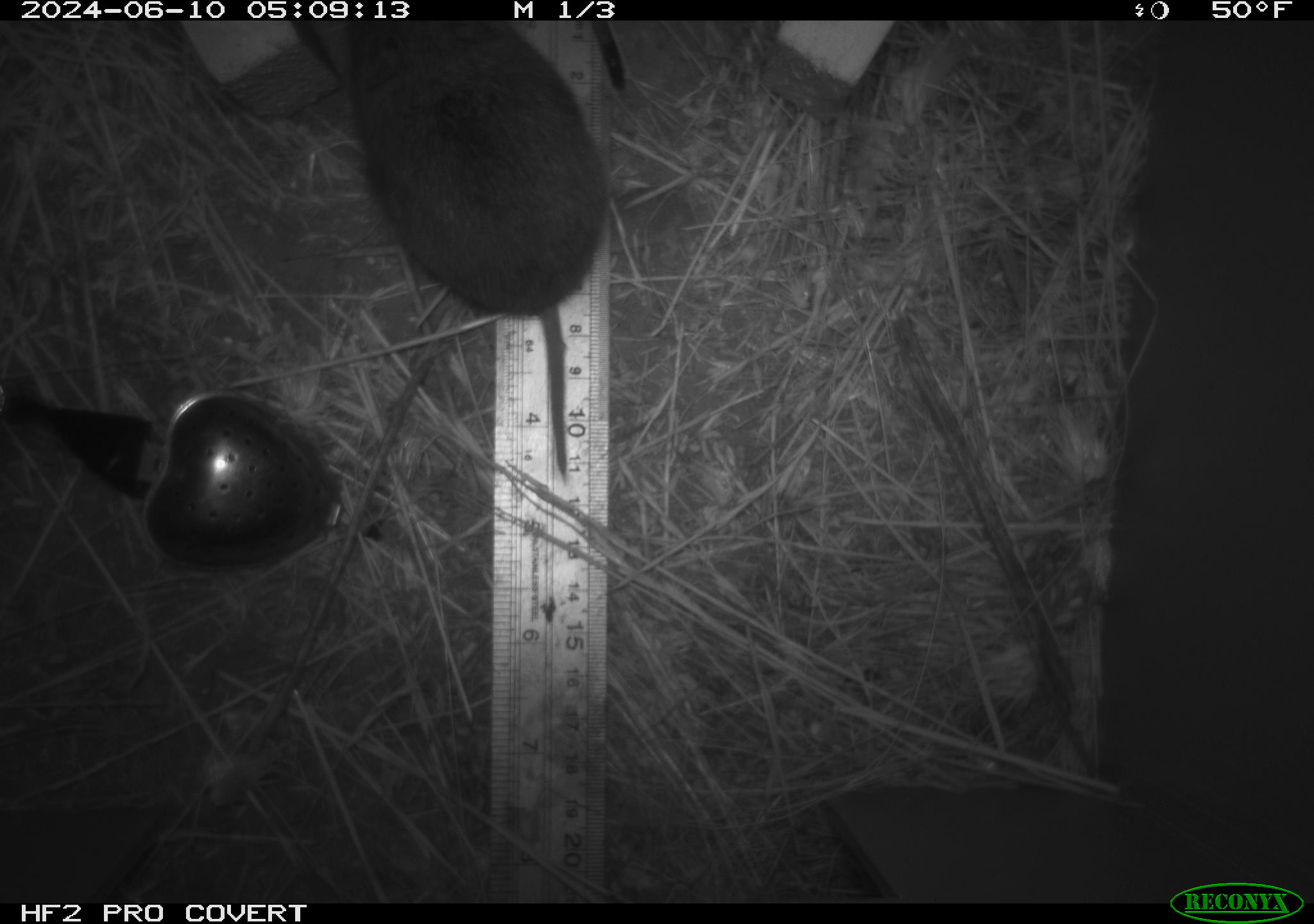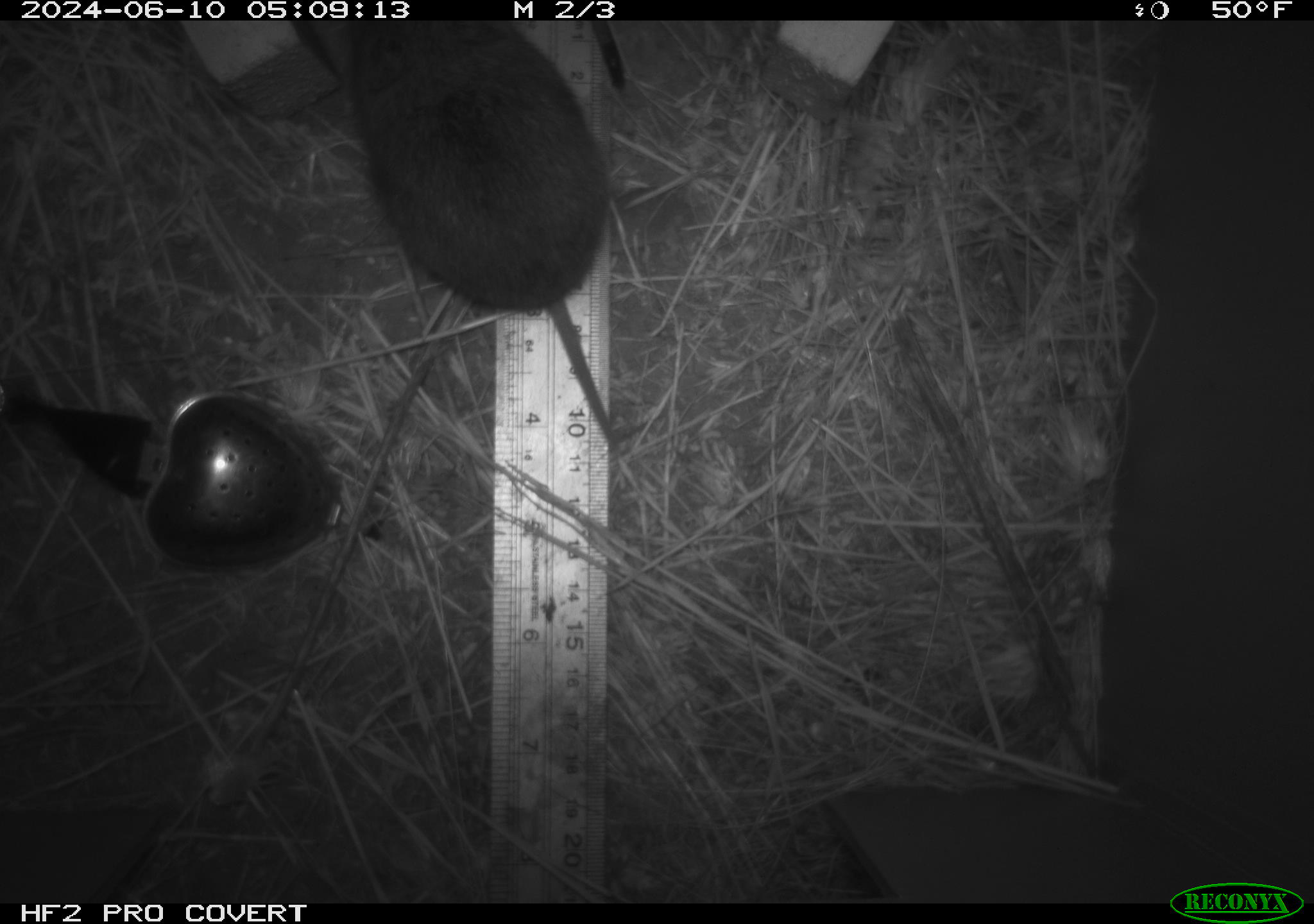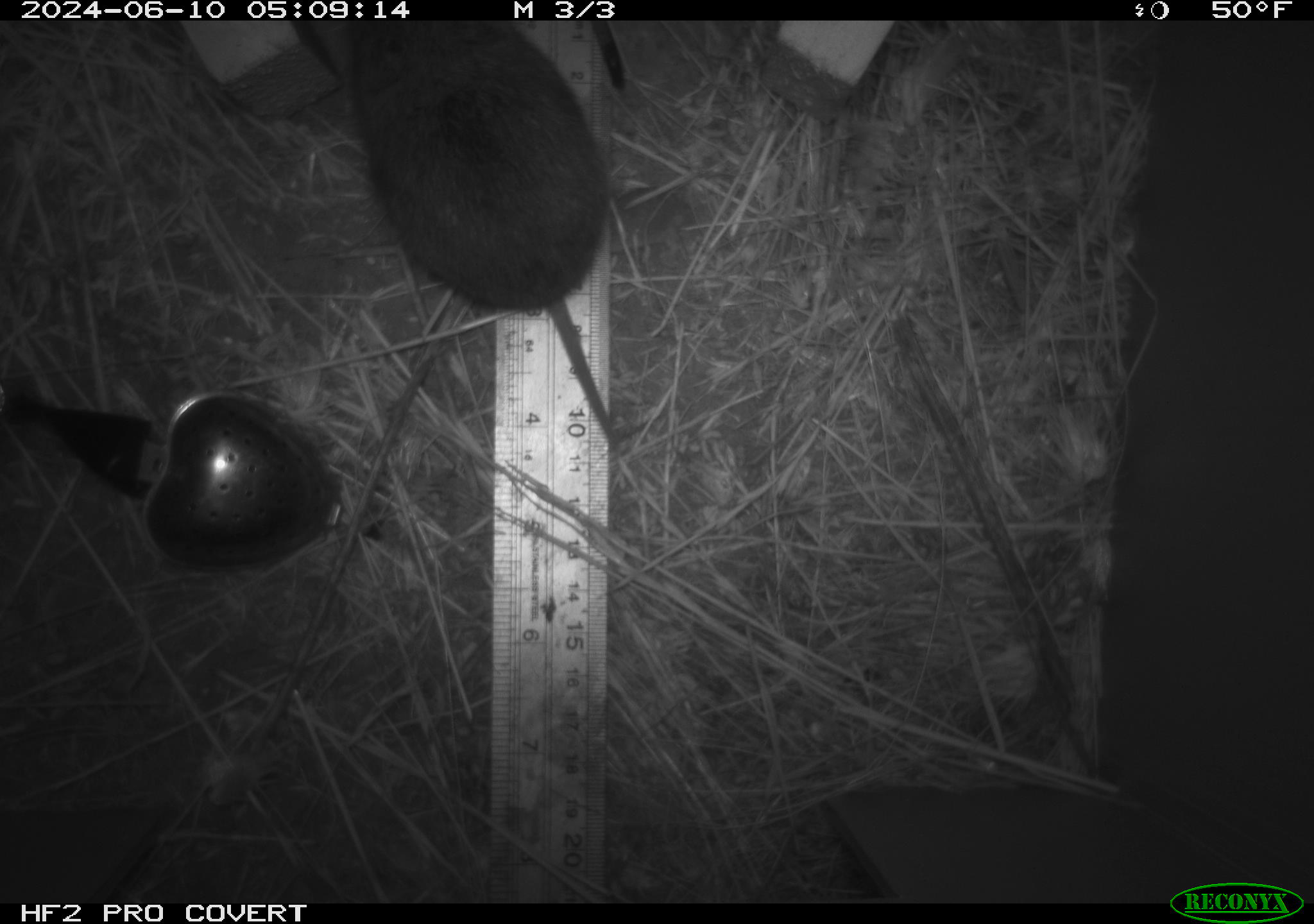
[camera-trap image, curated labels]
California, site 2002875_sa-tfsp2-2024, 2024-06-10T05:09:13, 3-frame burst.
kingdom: Animalia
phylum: Chordata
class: Mammalia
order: Rodentia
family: Cricetidae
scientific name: Arvicolinae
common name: voles, lemmings, and muskrats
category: arvicolinae subfamily